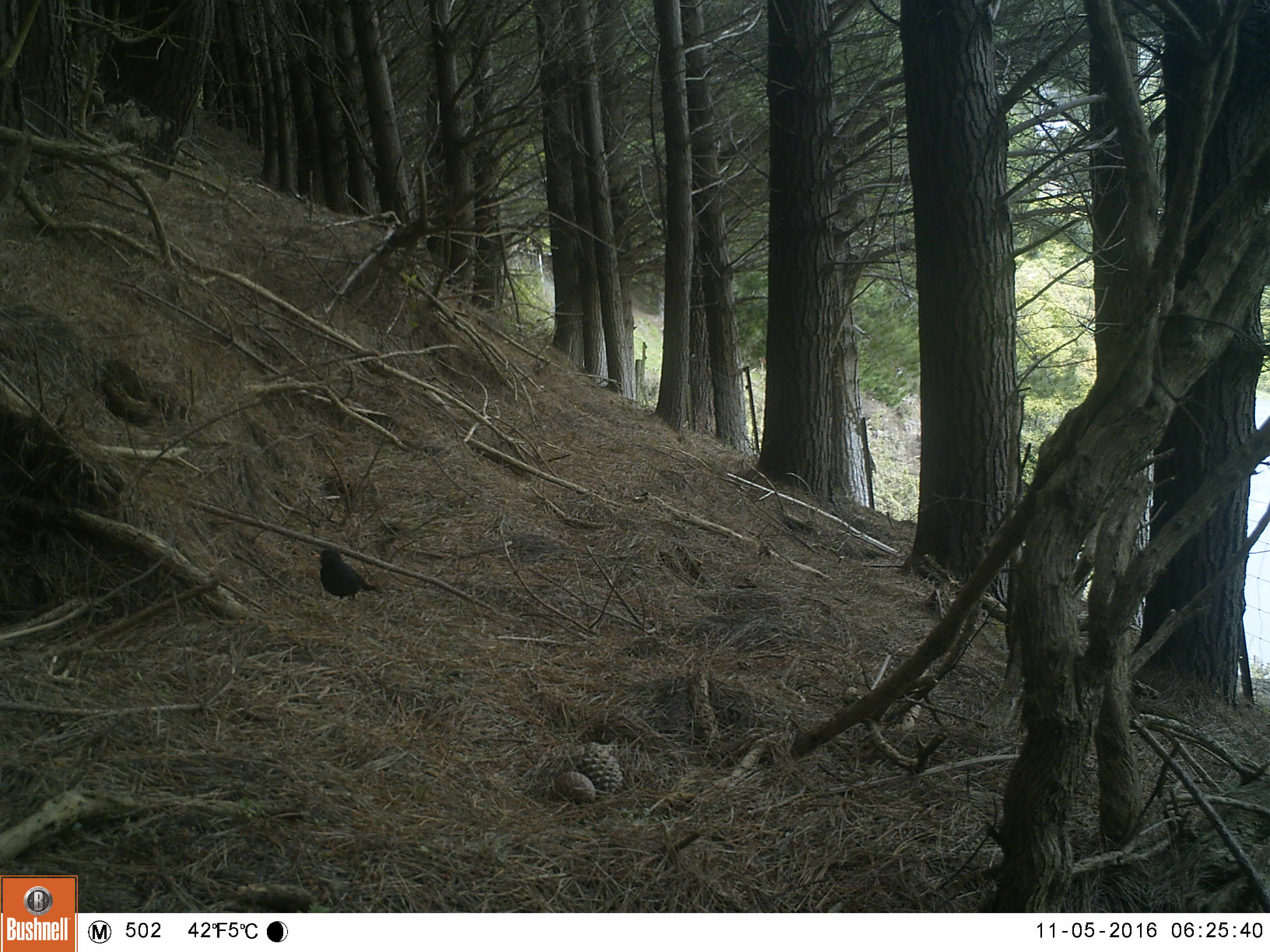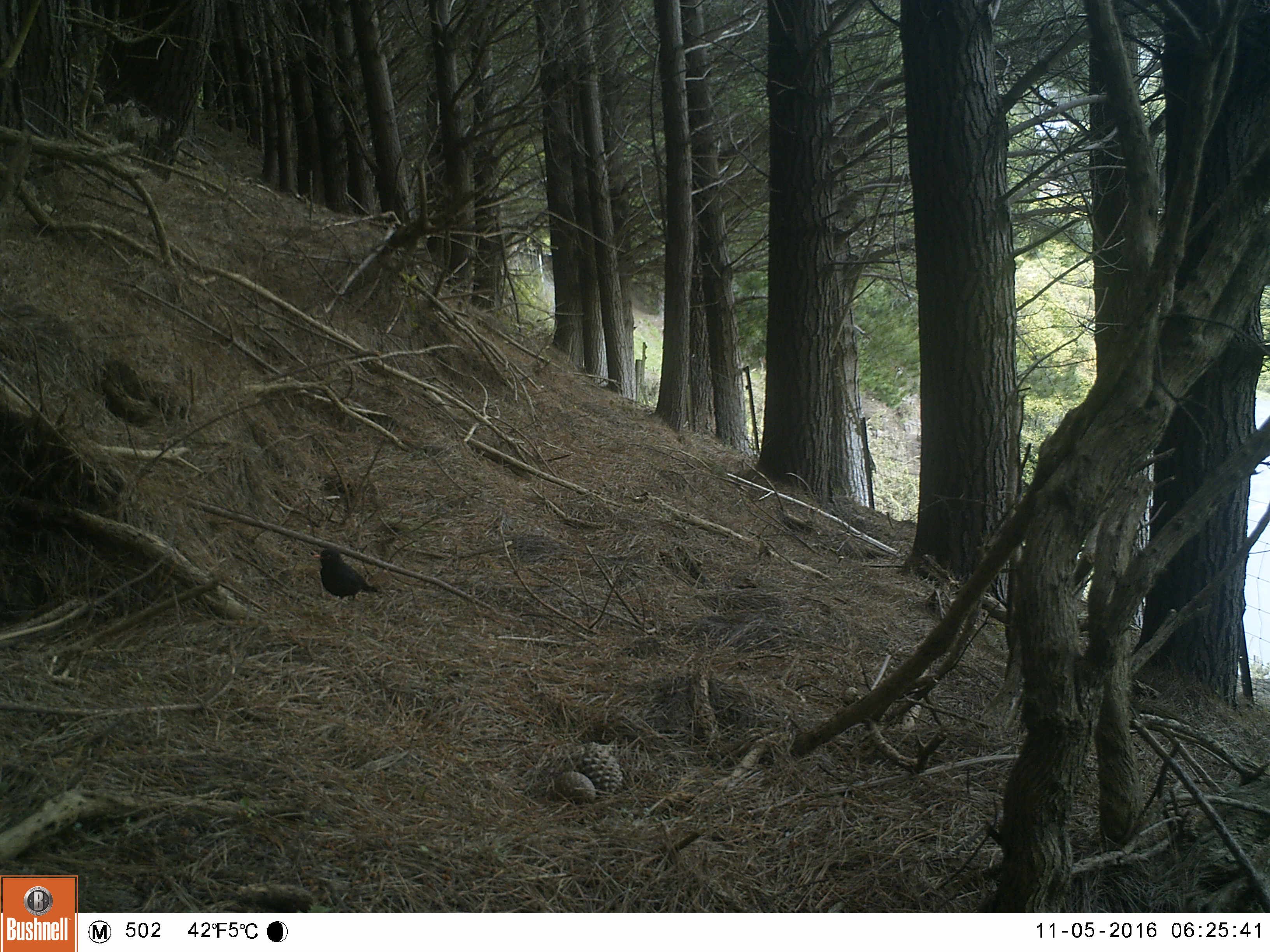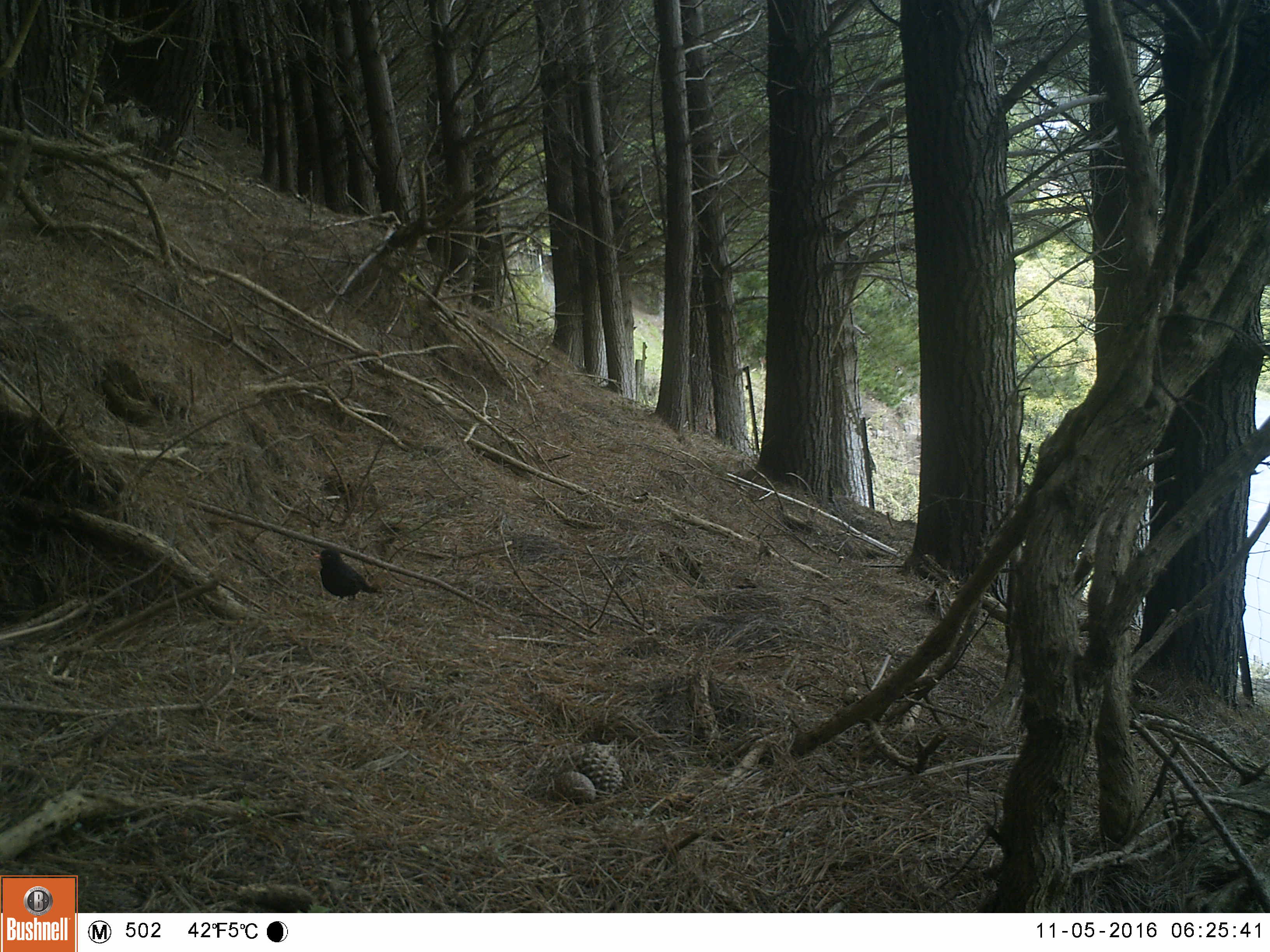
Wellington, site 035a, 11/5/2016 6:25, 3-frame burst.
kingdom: Animalia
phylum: Chordata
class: Aves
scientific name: Aves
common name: bird